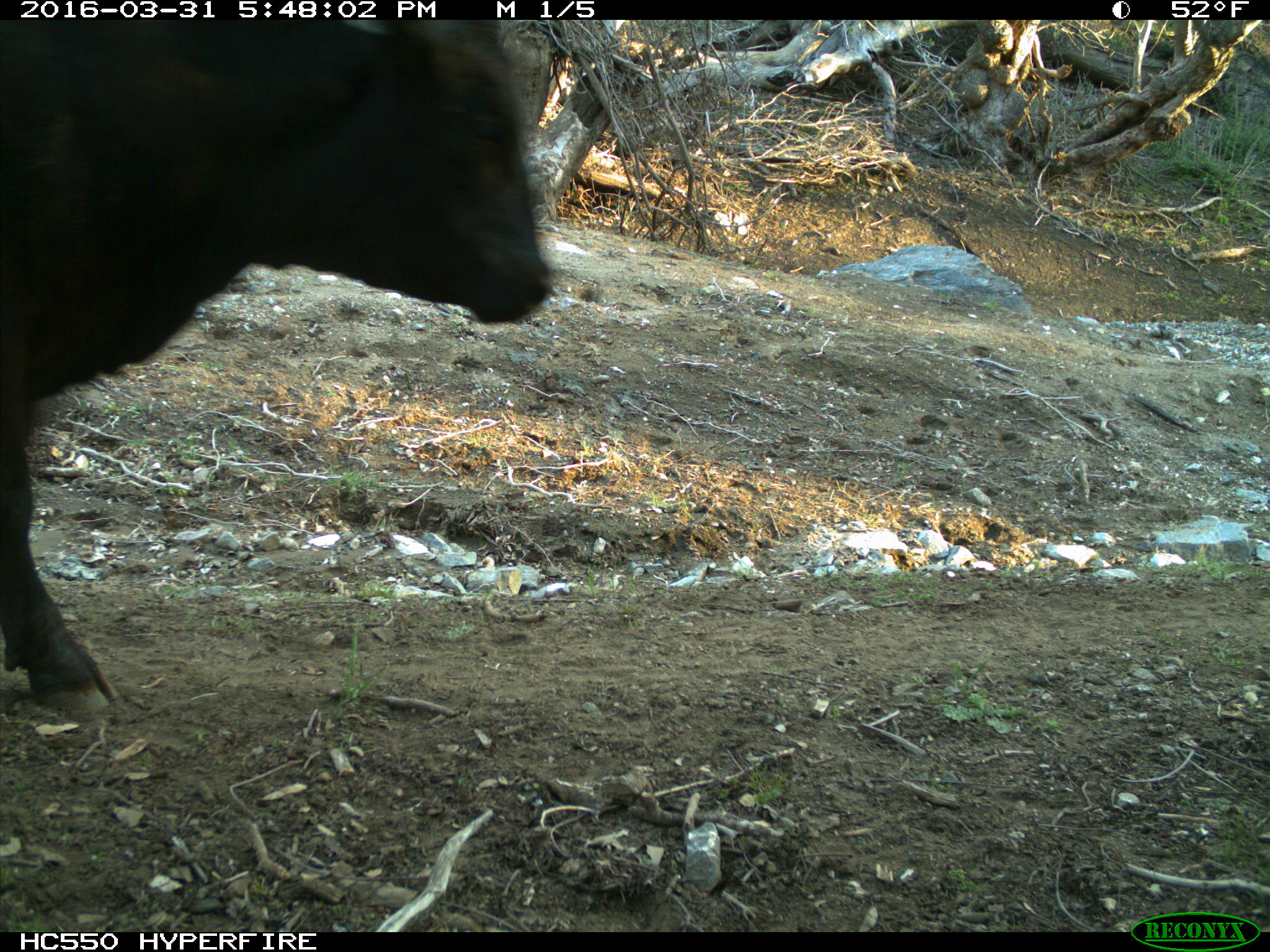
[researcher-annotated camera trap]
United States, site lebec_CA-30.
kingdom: Animalia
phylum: Chordata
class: Mammalia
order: Artiodactyla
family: Bovidae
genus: Bos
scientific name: Bos taurus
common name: domestic cow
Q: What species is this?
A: Bos taurus (domestic cow).